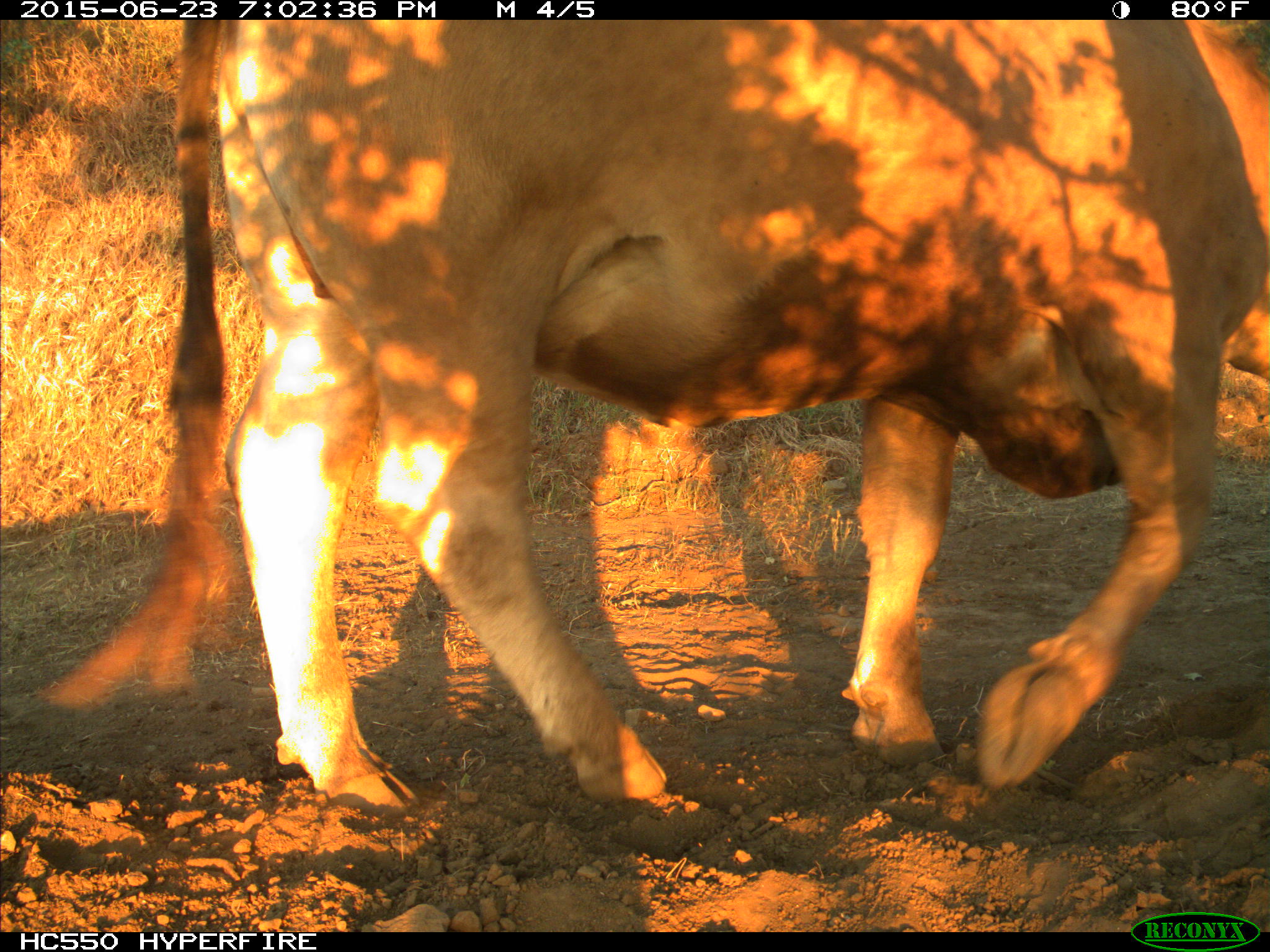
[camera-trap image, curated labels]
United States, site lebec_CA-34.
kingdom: Animalia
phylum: Chordata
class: Mammalia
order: Artiodactyla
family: Bovidae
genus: Bos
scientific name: Bos taurus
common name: domestic cow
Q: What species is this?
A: Bos taurus (domestic cow).